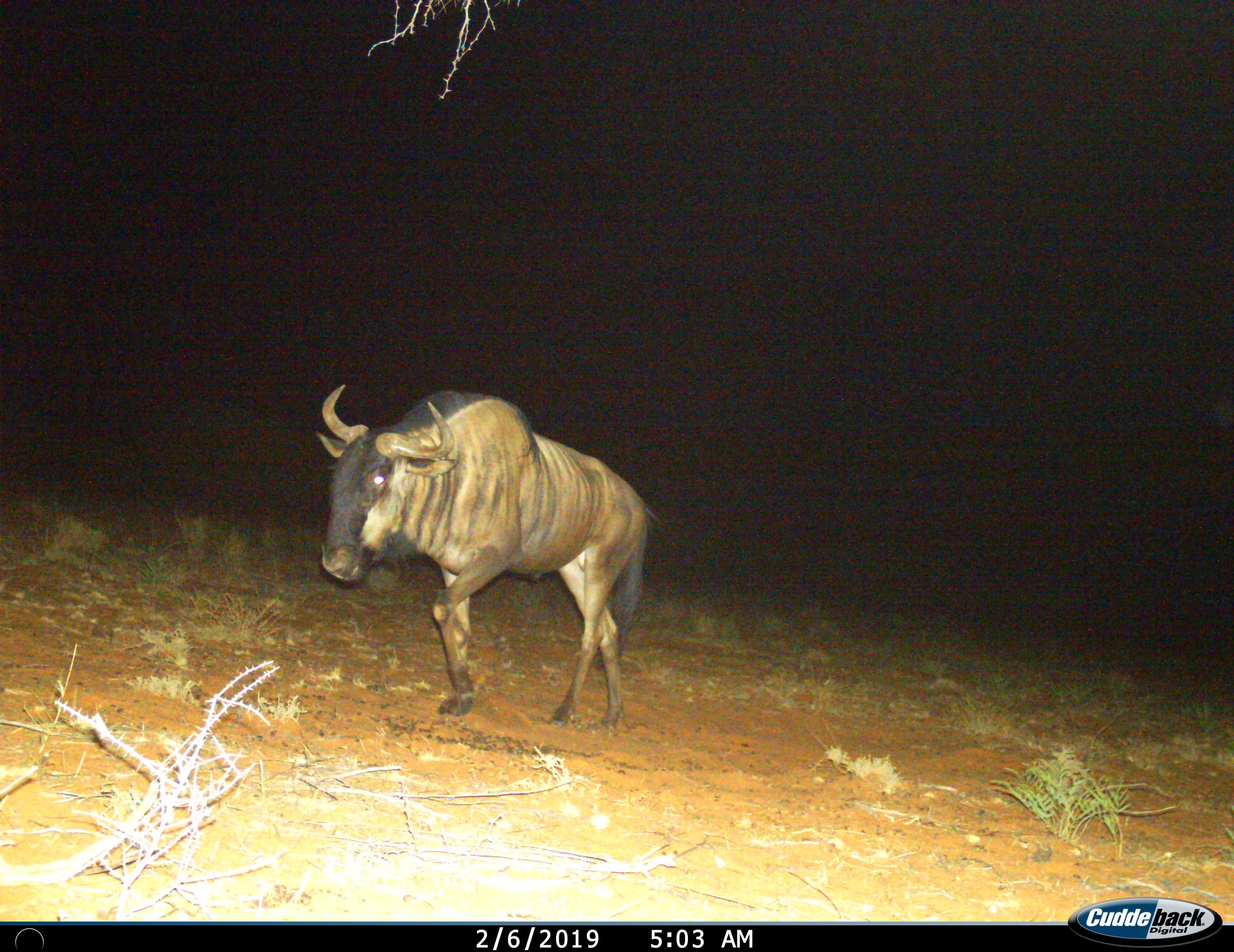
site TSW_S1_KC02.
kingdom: Animalia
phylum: Chordata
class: Mammalia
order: Artiodactyla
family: Bovidae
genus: Connochaetes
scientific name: Connochaetes taurinus taurinus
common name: blue wildebeest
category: wildebeestblue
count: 1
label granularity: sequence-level